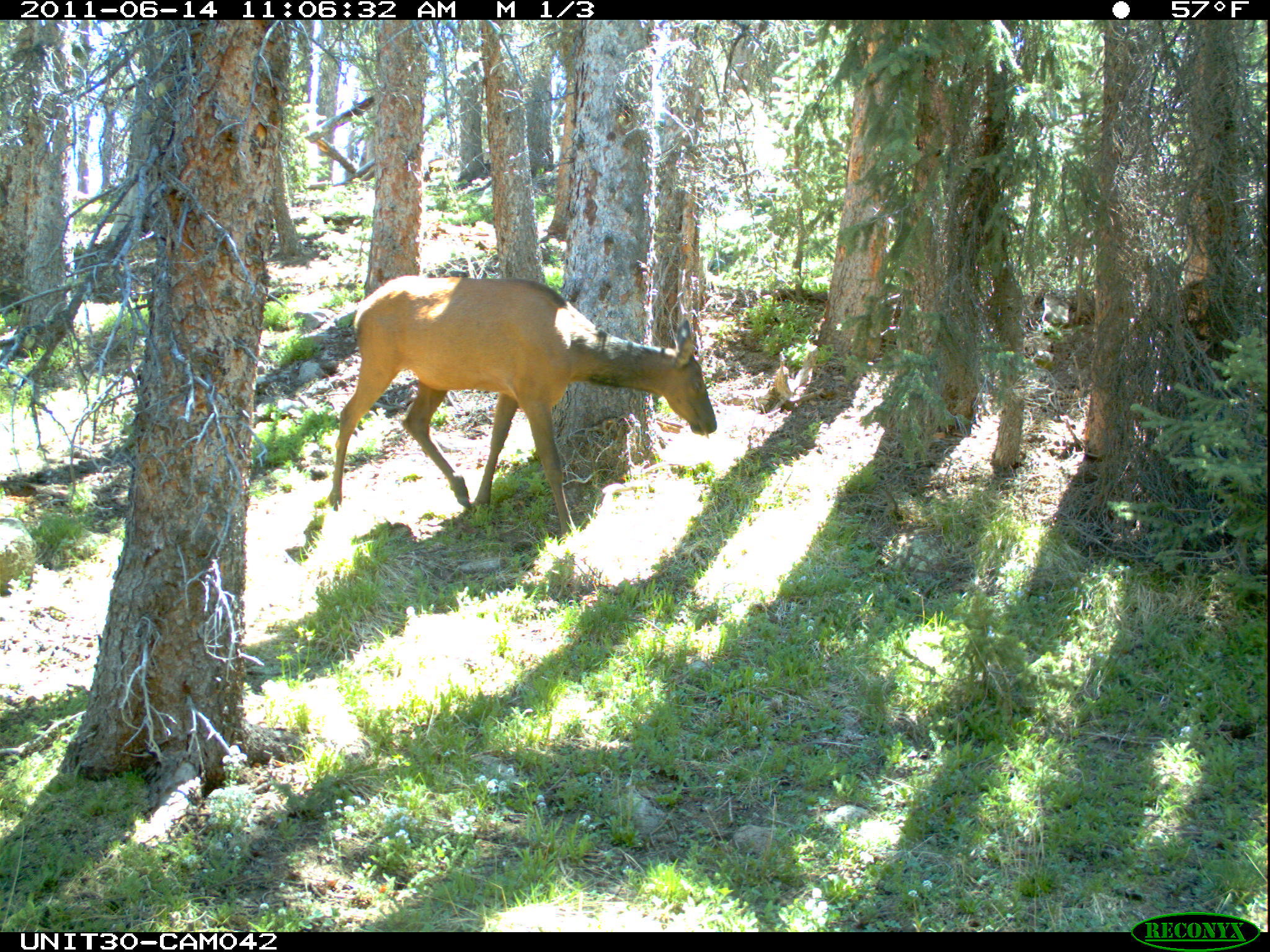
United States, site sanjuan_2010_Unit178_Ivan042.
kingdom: Animalia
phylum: Chordata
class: Mammalia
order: Artiodactyla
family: Cervidae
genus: Cervus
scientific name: Cervus elaphus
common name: red deer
Cervus elaphus (red deer).